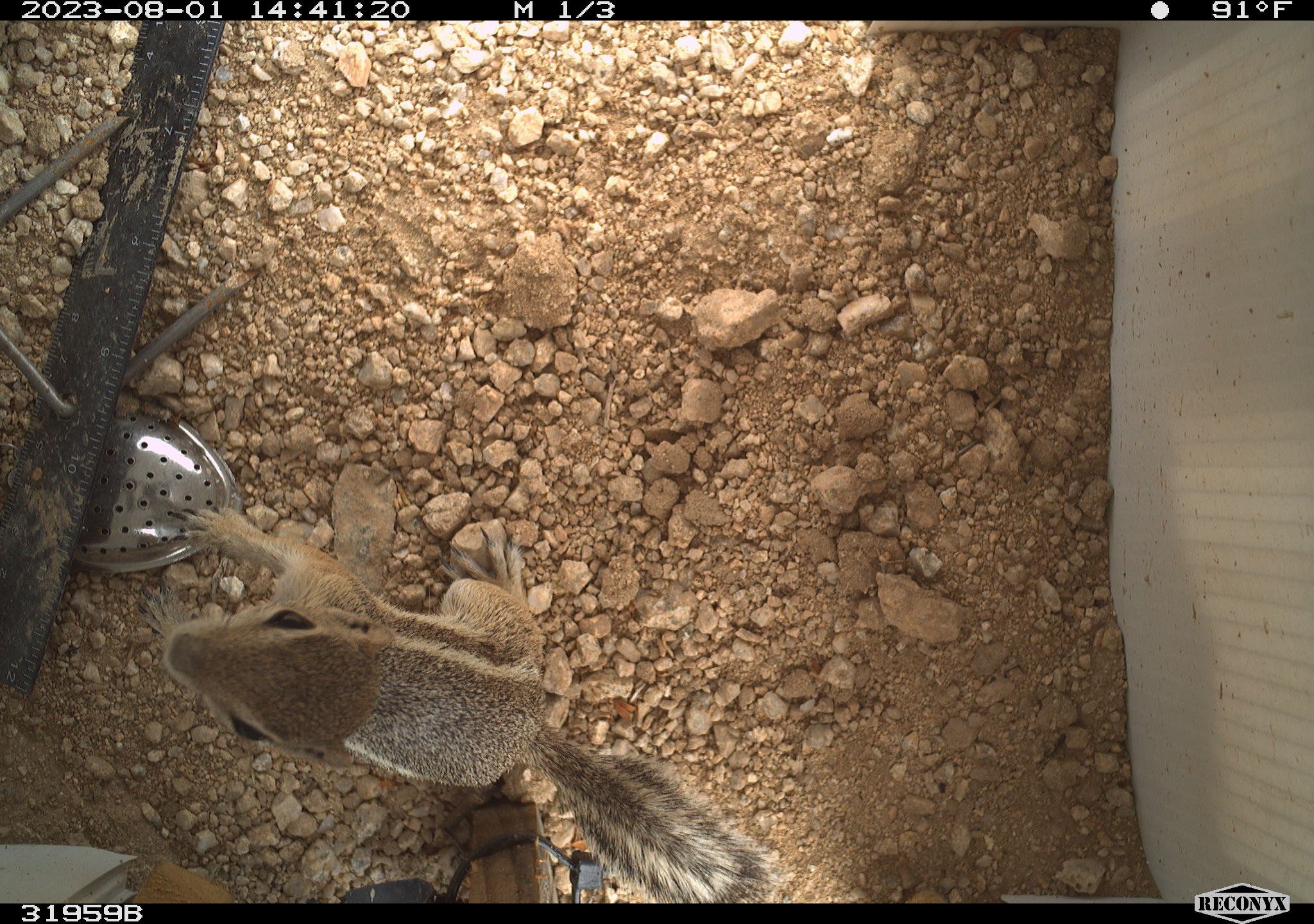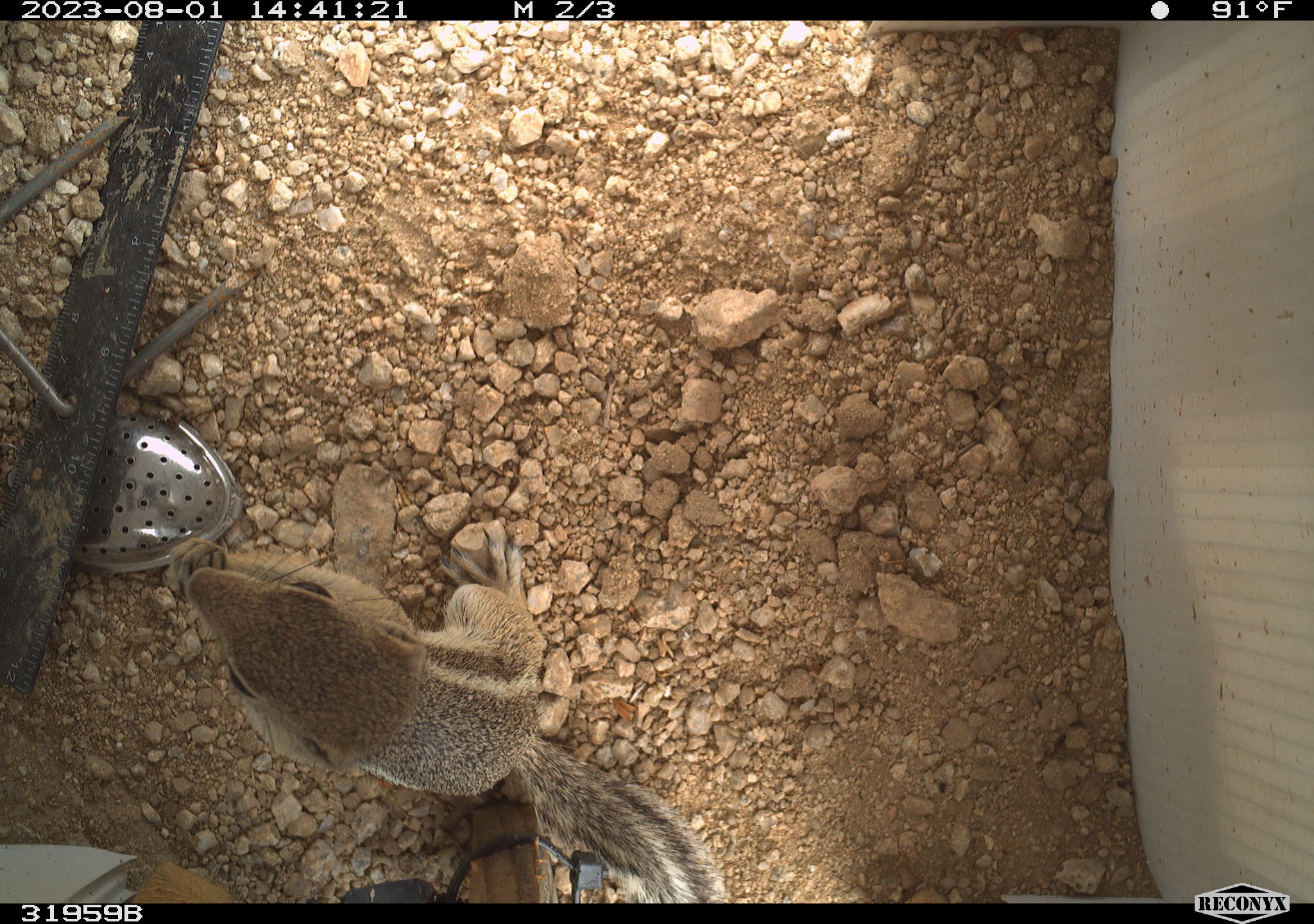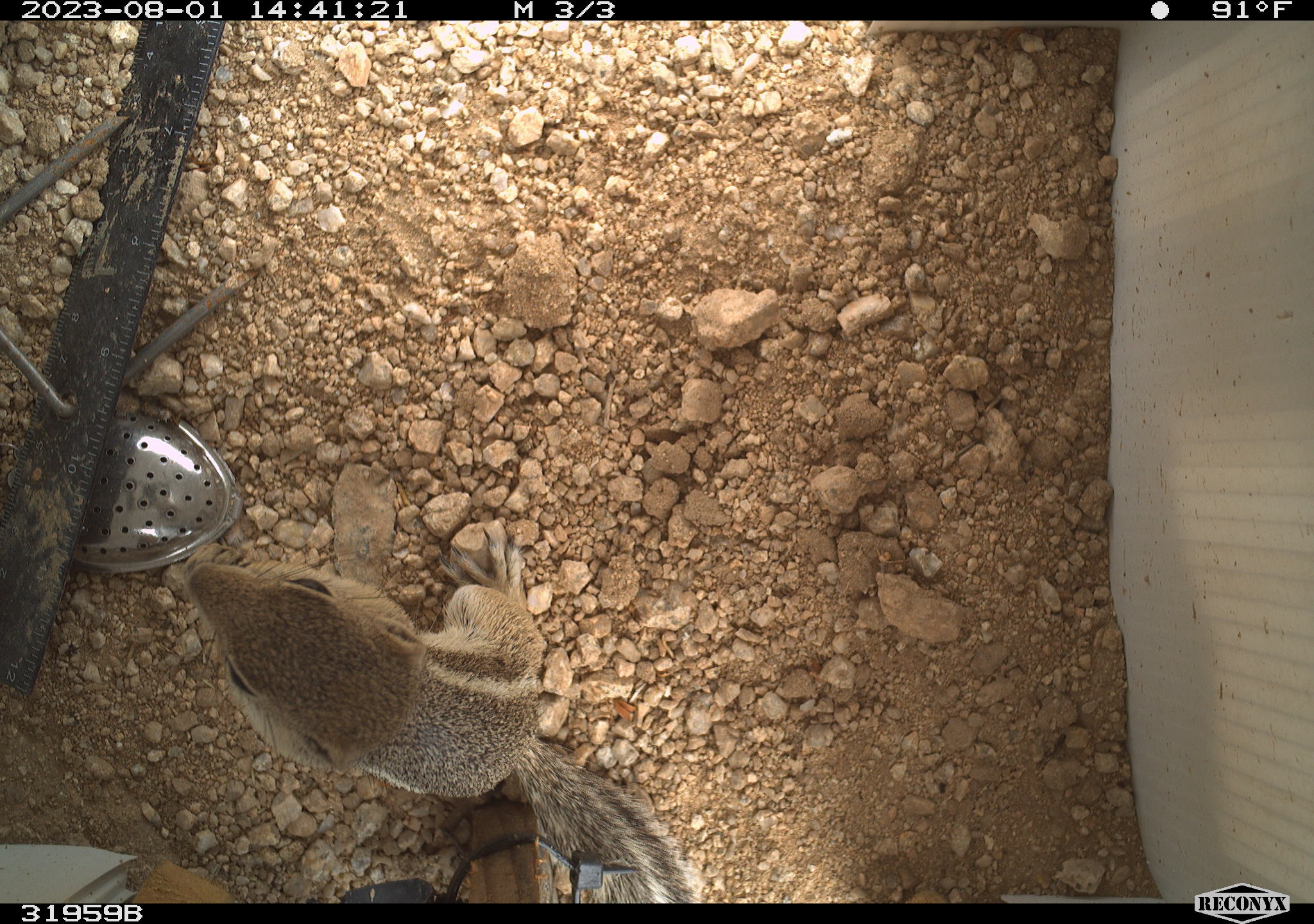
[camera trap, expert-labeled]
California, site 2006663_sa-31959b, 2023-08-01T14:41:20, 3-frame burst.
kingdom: Animalia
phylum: Chordata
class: Mammalia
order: Rodentia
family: Sciuridae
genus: Ammospermophilus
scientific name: Ammospermophilus leucurus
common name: white-tailed antelope squirrel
White-tailed antelope squirrel (Ammospermophilus leucurus).